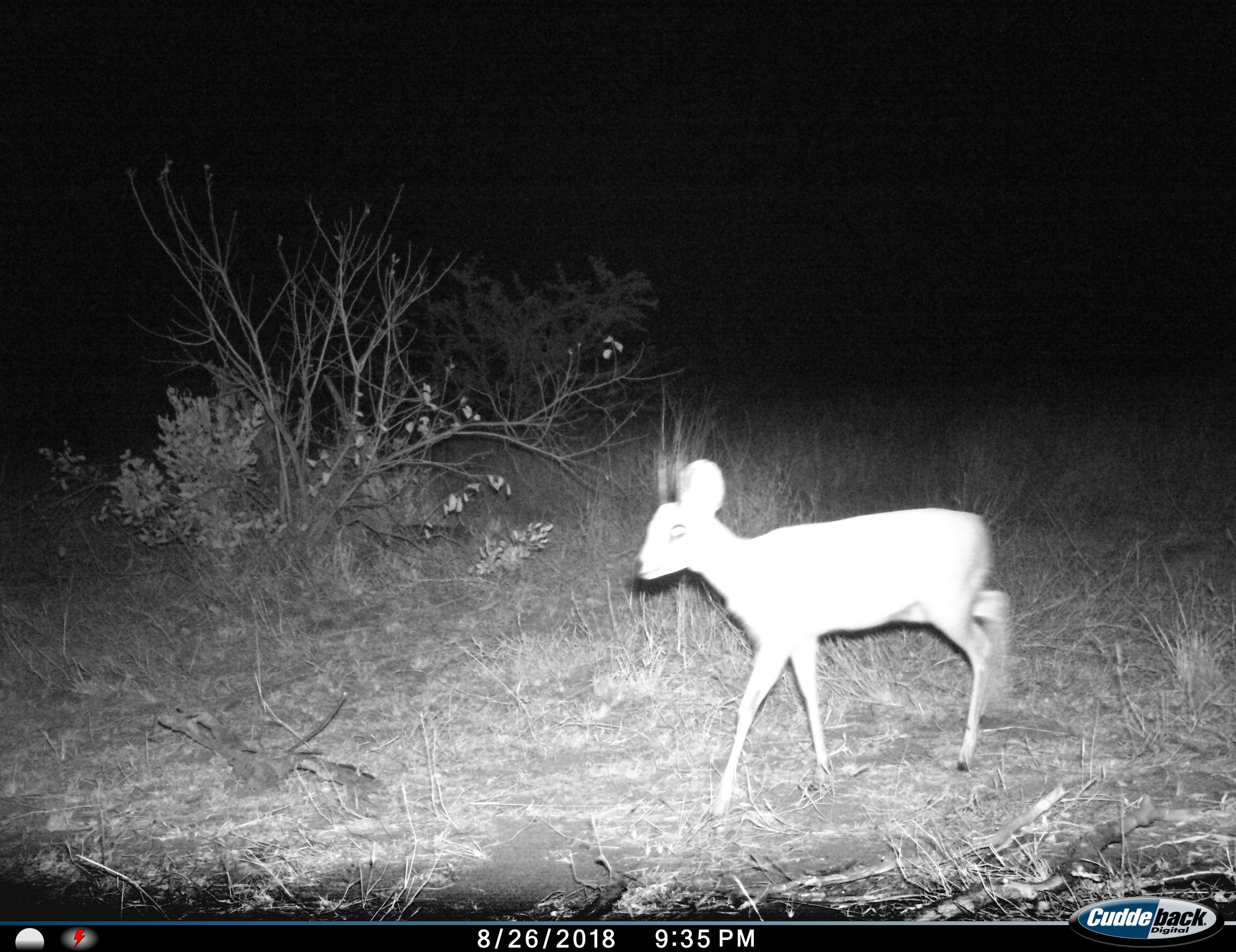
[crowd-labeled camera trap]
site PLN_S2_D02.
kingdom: Animalia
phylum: Chordata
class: Mammalia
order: Artiodactyla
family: Bovidae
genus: Raphicerus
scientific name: Raphicerus campestris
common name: steenbok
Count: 1.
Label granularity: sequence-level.